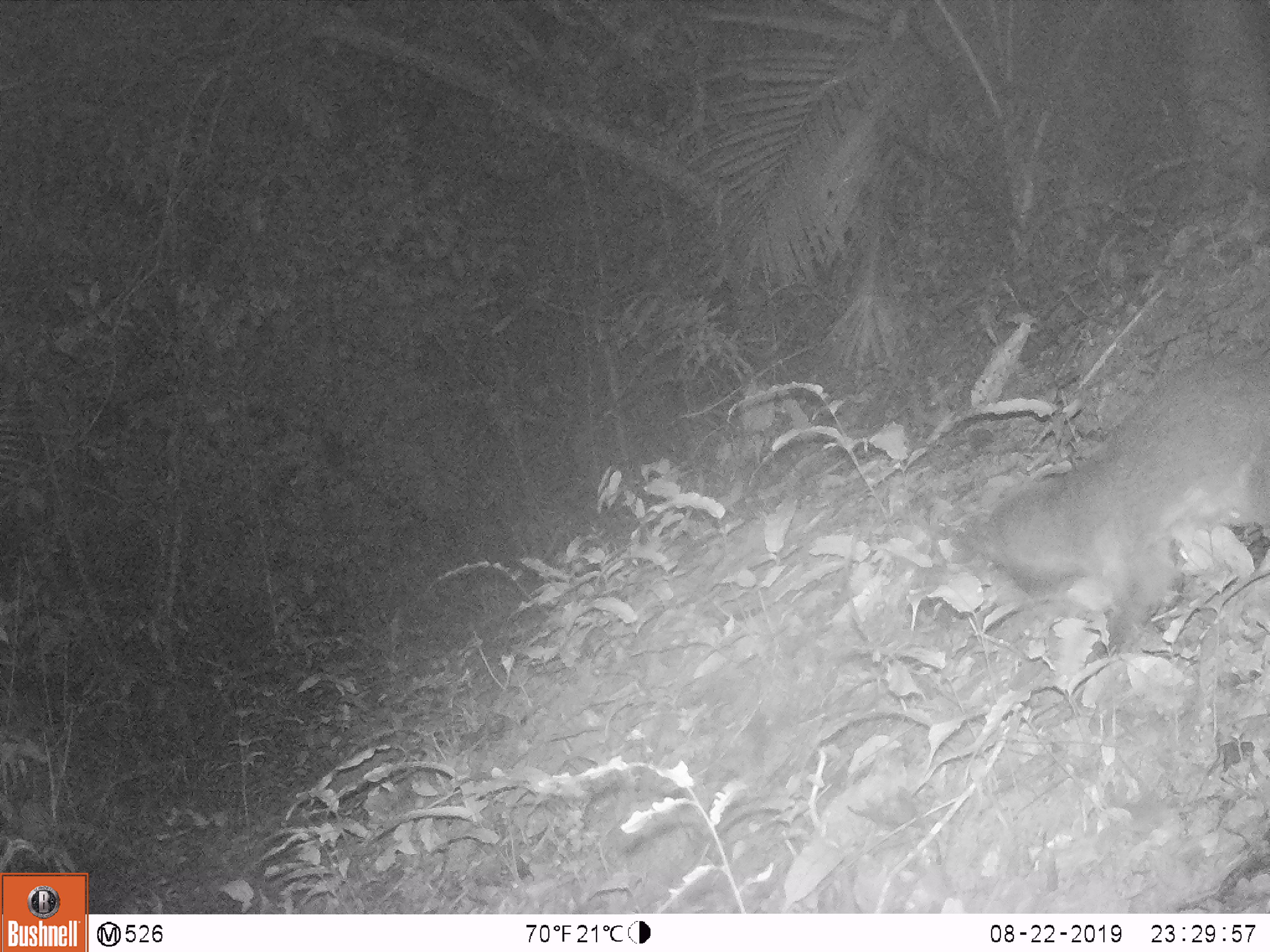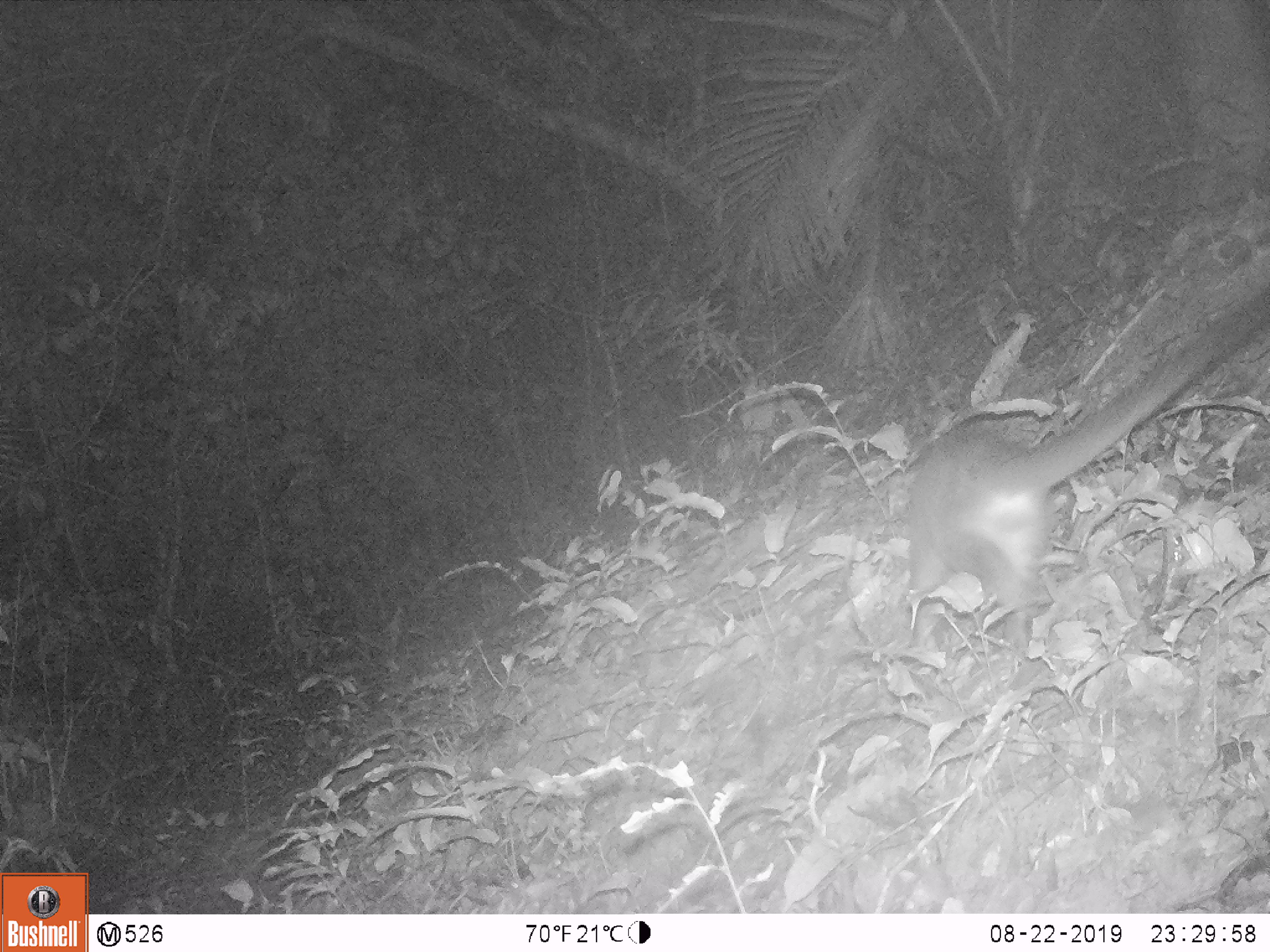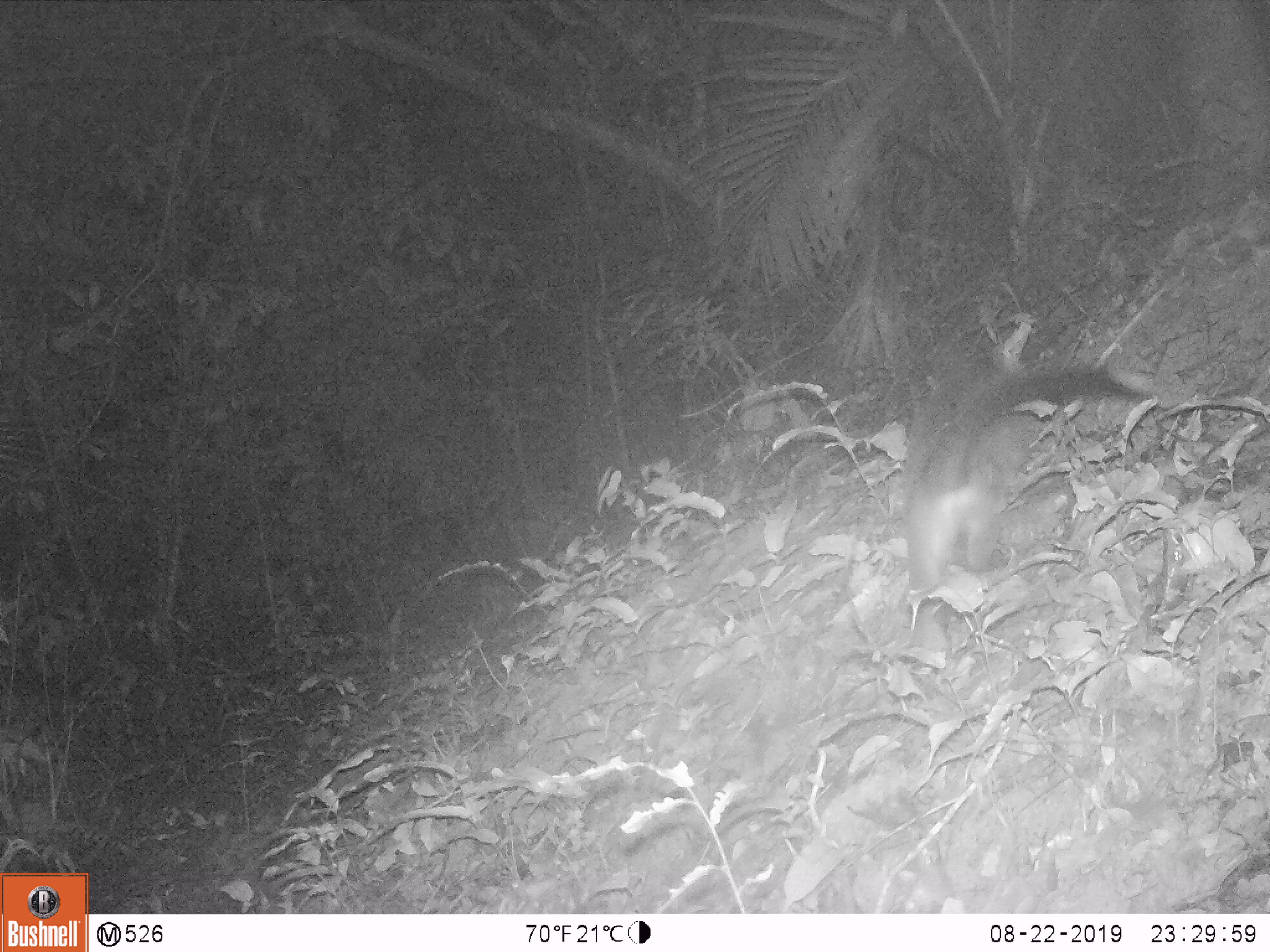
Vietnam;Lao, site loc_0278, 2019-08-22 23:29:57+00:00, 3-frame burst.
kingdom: Animalia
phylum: Chordata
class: Mammalia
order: Carnivora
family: Viverridae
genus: Paguma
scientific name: Paguma larvata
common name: masked palm civet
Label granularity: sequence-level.